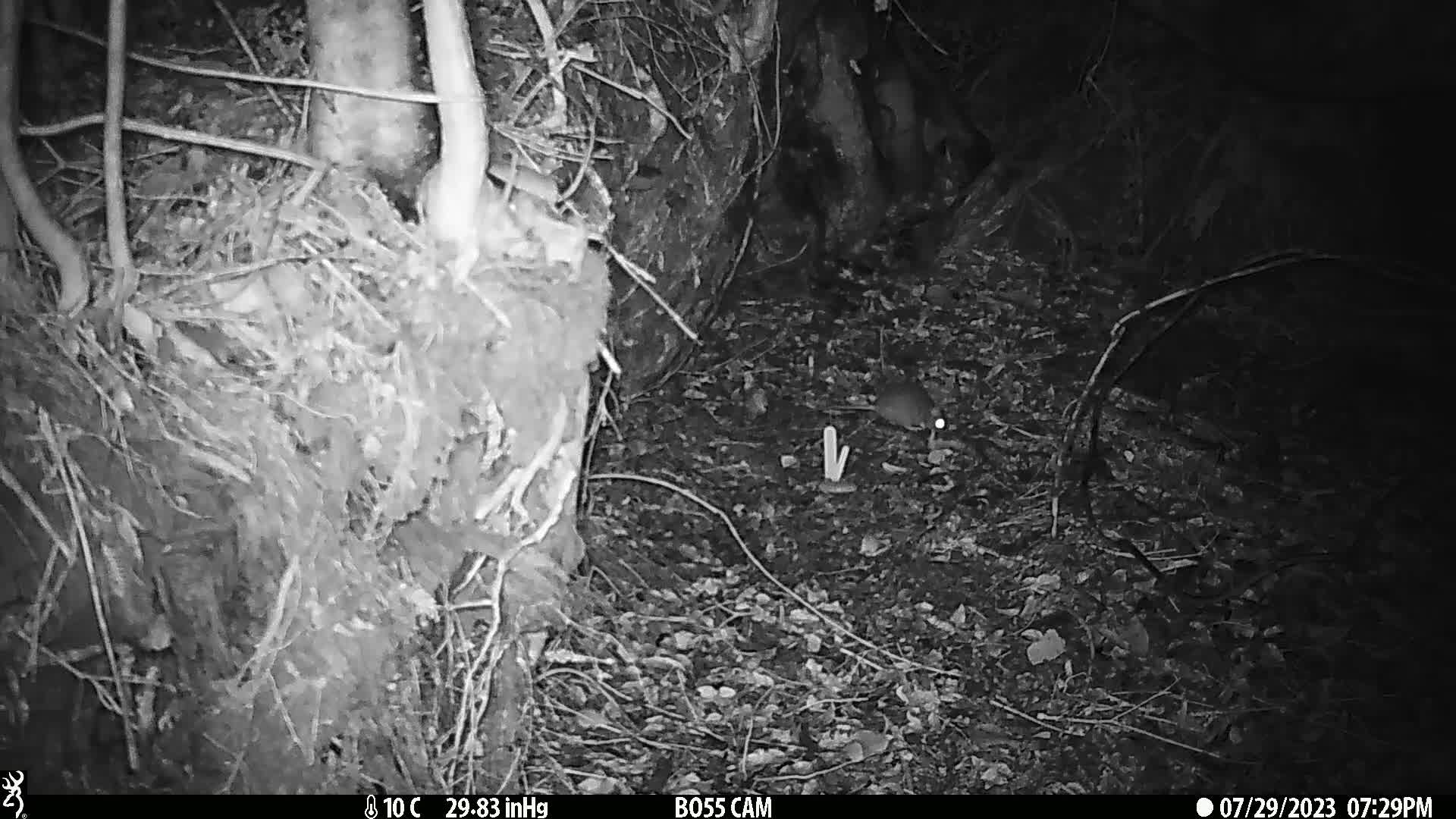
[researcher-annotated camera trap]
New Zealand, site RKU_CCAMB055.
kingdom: Animalia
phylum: Chordata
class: Mammalia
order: Rodentia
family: Muridae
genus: Rattus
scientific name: Rattus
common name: rat